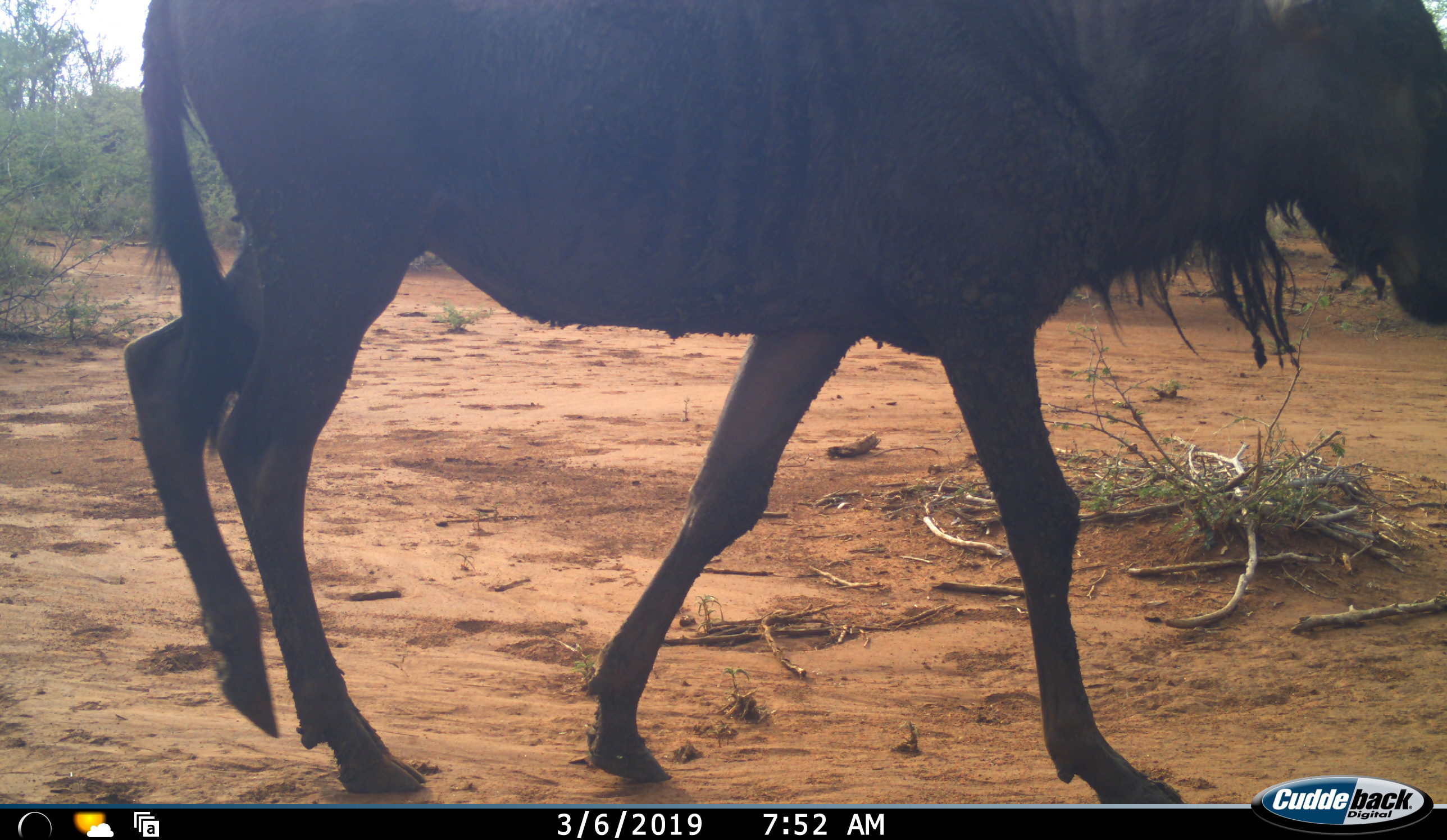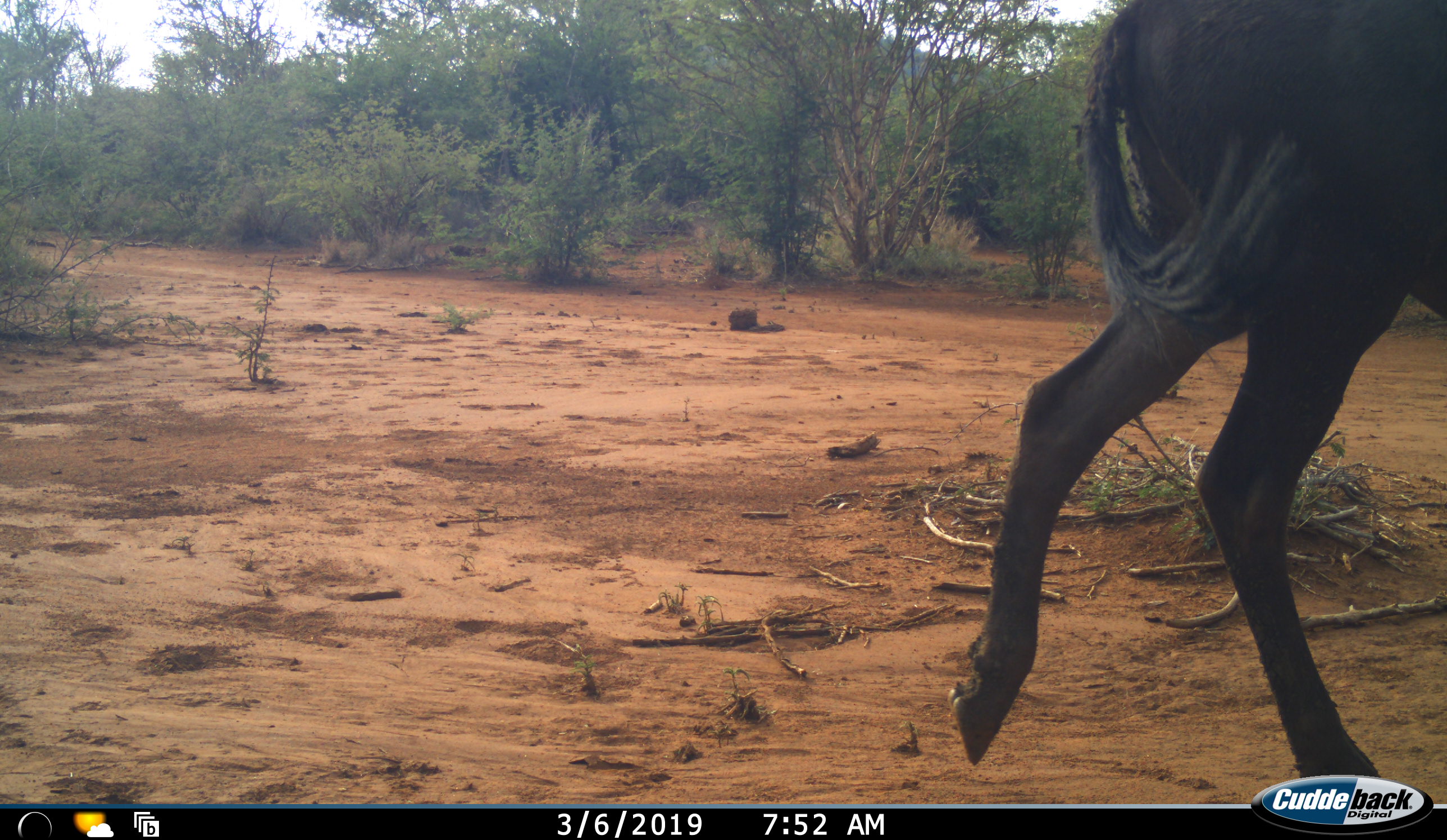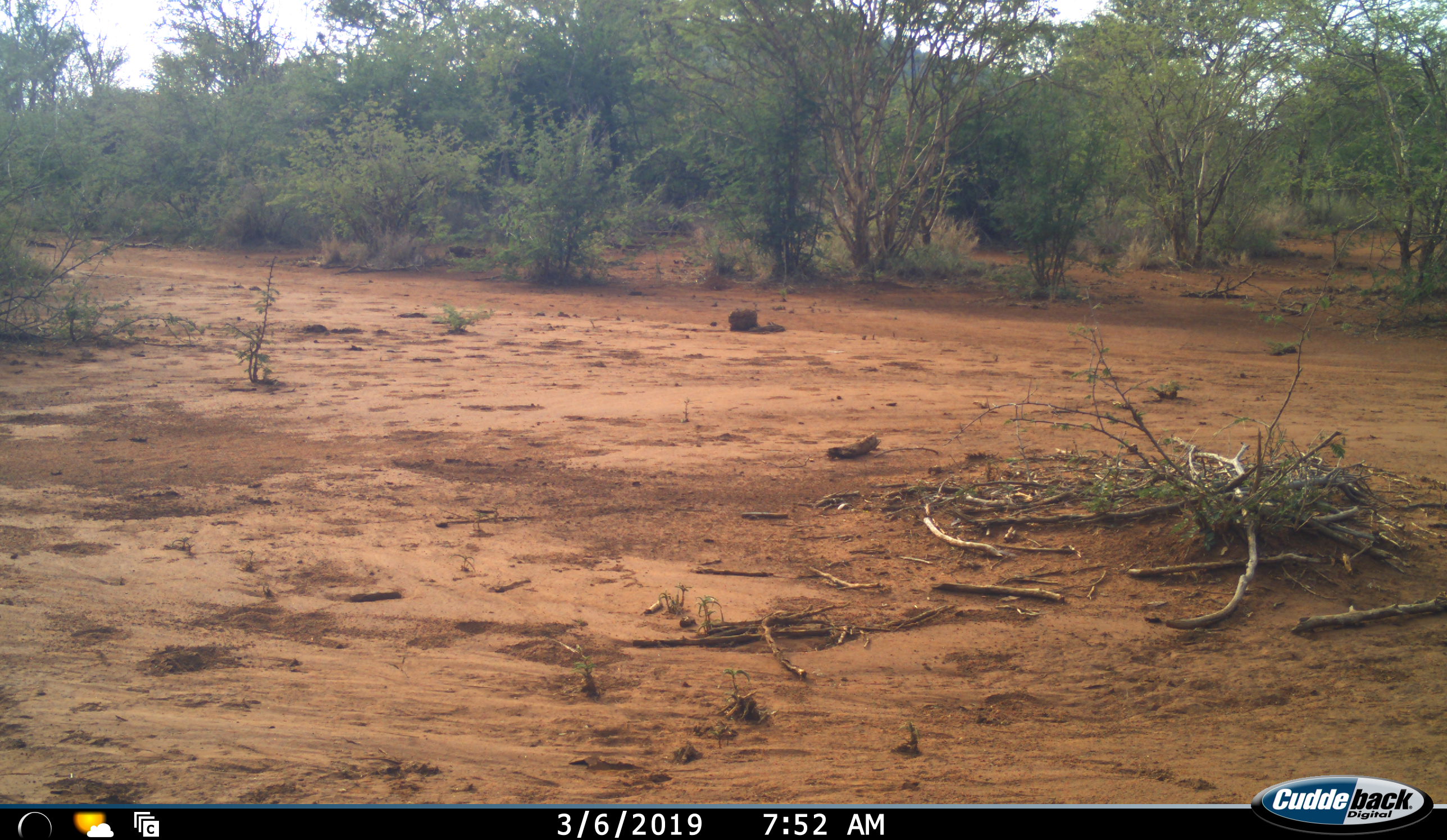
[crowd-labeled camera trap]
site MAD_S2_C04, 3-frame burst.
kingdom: Animalia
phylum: Chordata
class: Mammalia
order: Artiodactyla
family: Bovidae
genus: Connochaetes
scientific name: Connochaetes taurinus taurinus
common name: blue wildebeest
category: wildebeestblue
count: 1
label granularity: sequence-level